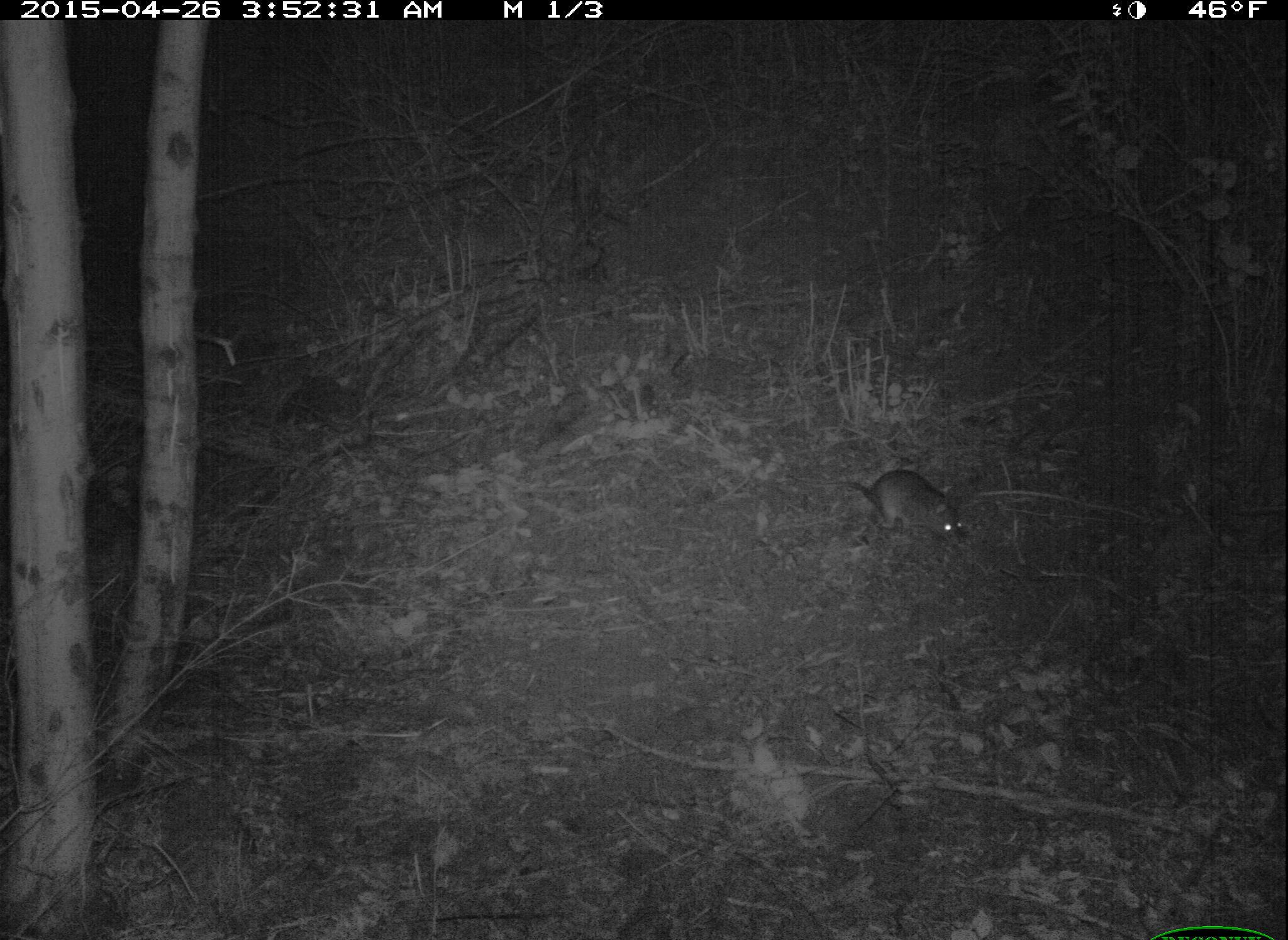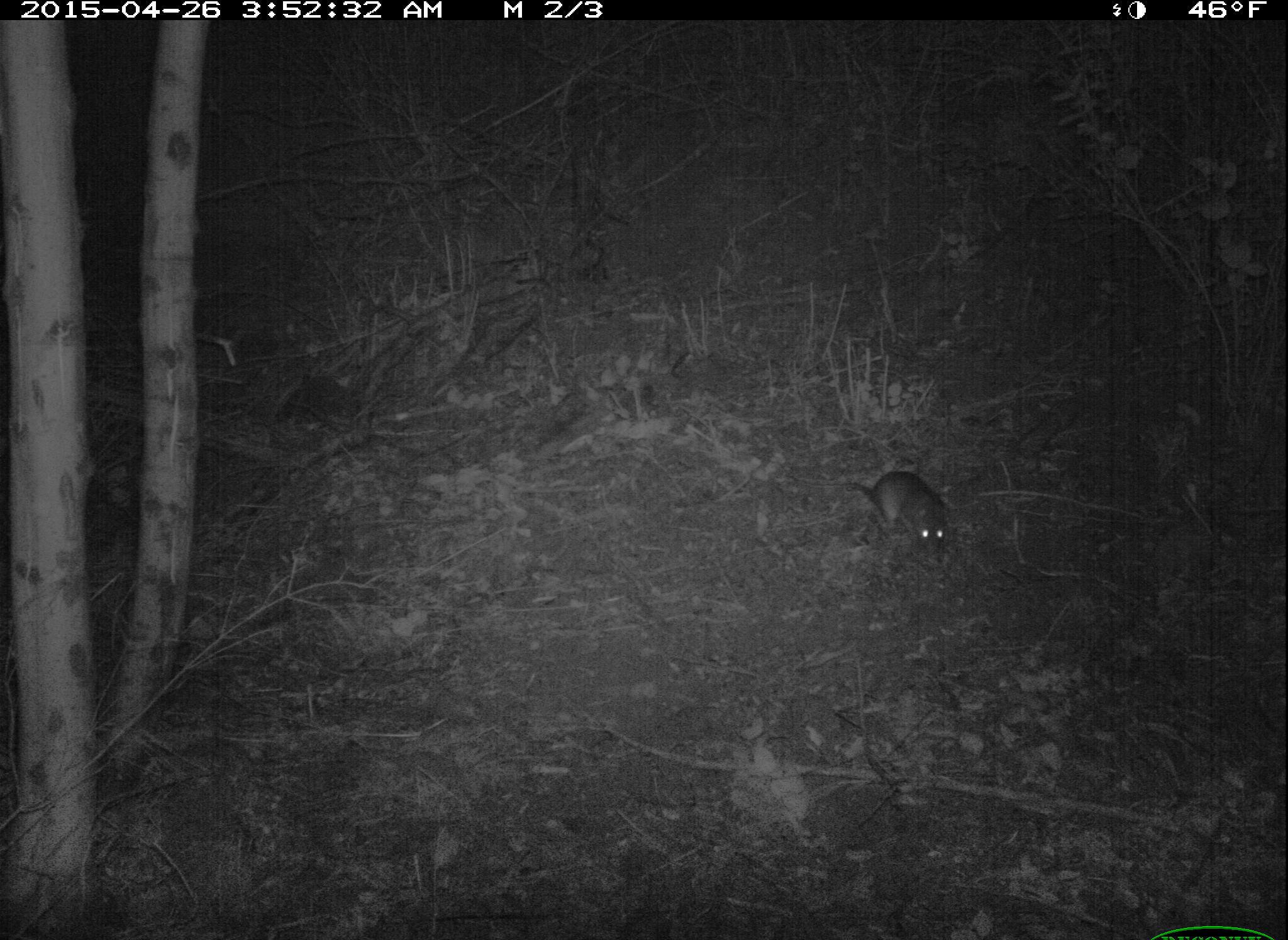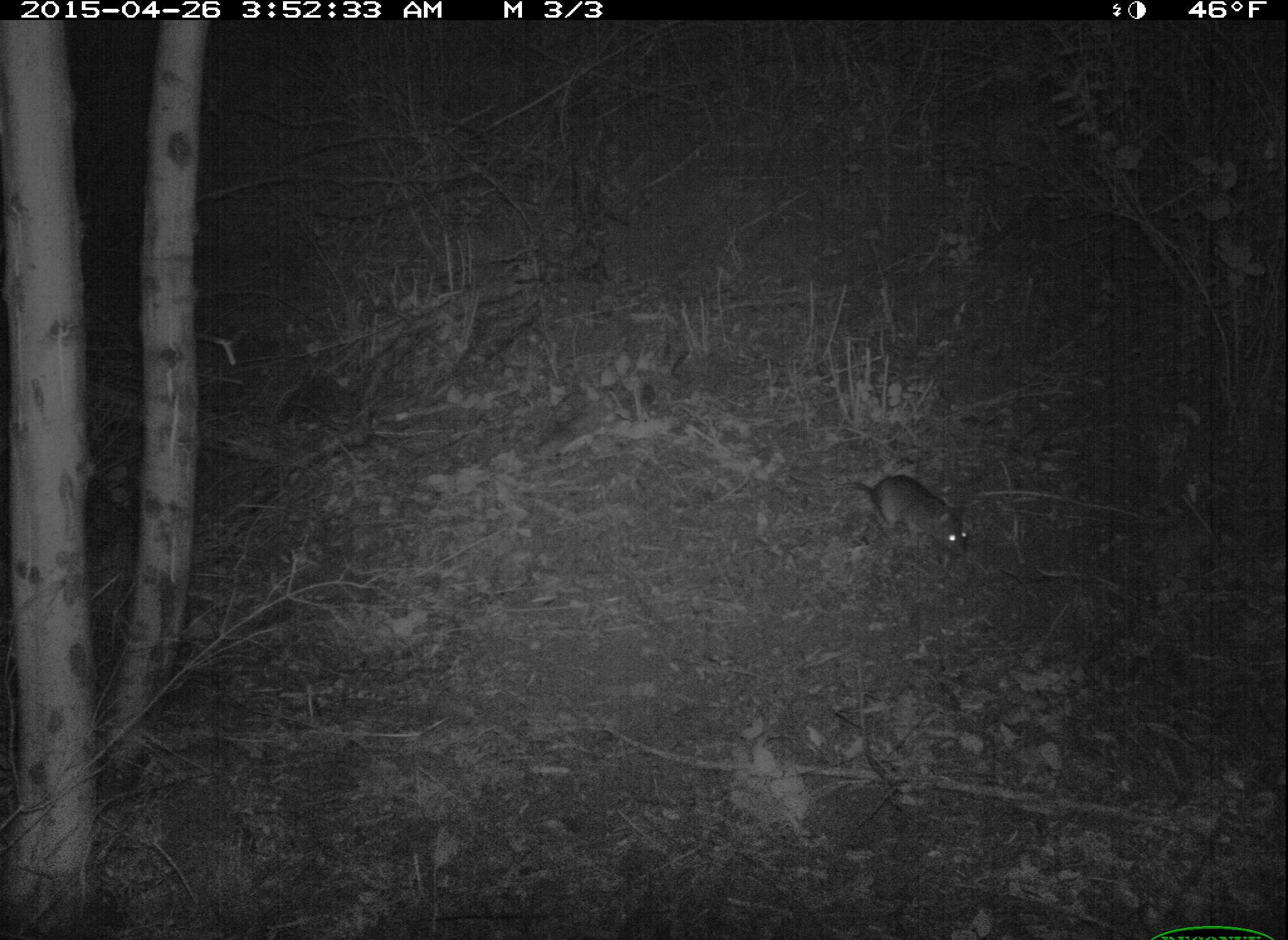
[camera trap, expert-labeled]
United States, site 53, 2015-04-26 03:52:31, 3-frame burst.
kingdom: Animalia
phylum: Chordata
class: Mammalia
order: Rodentia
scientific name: Rodentia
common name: rodent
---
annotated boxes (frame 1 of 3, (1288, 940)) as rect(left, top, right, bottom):
rodent: rect(780, 468, 974, 551)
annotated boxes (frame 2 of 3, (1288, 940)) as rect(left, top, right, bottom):
rodent: rect(780, 466, 950, 562)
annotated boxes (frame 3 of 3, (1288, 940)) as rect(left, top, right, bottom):
rodent: rect(780, 465, 973, 558)